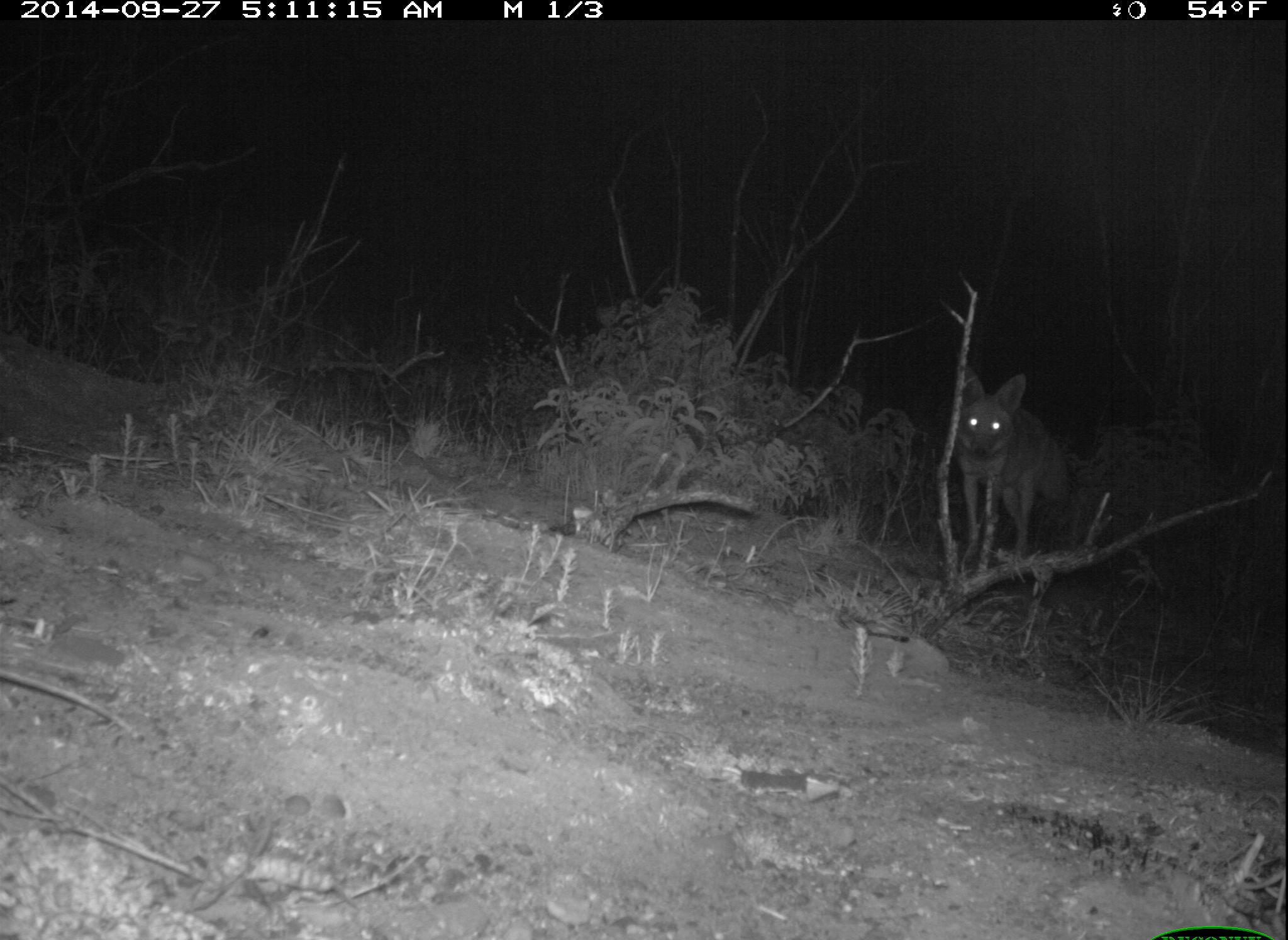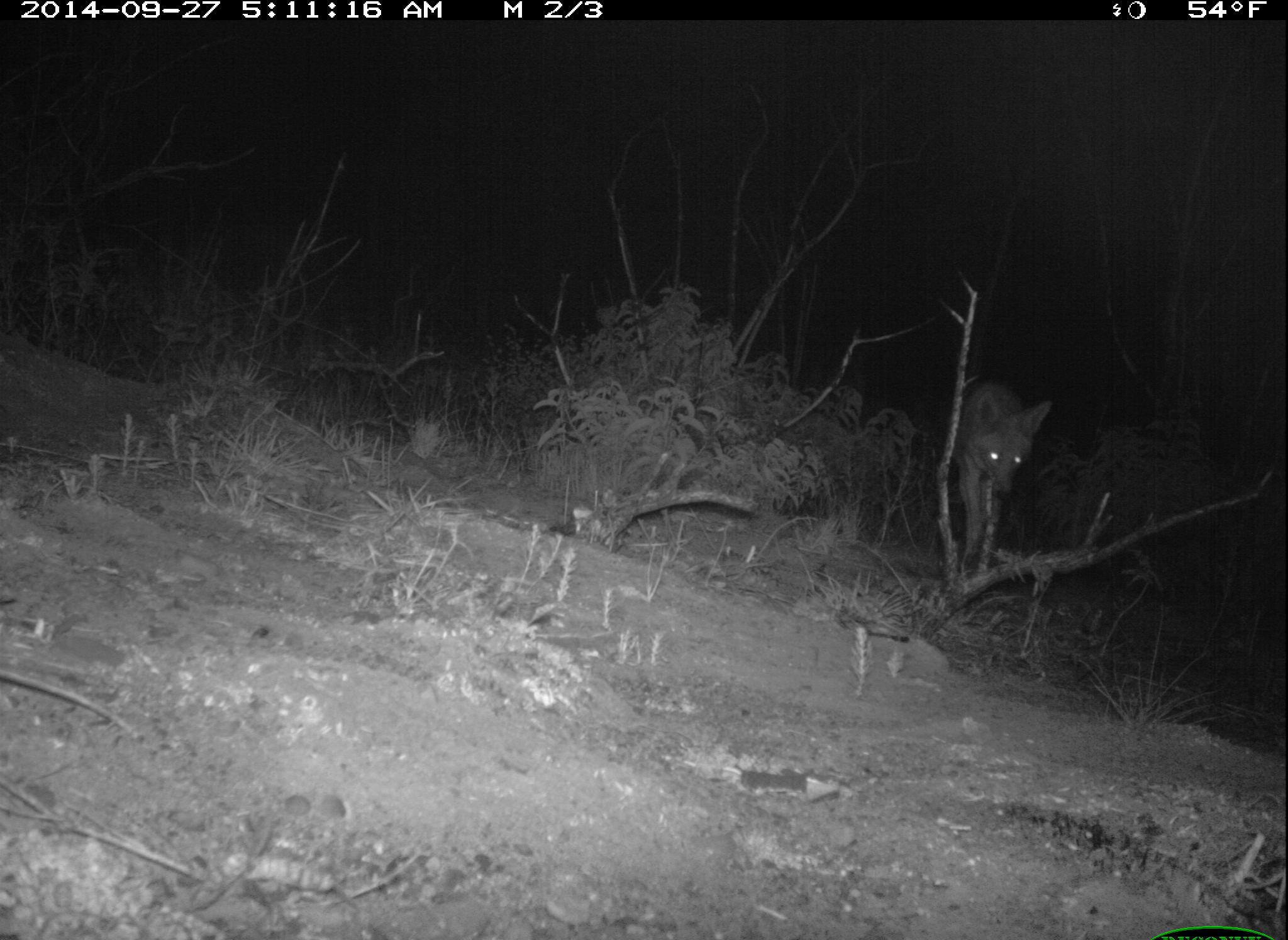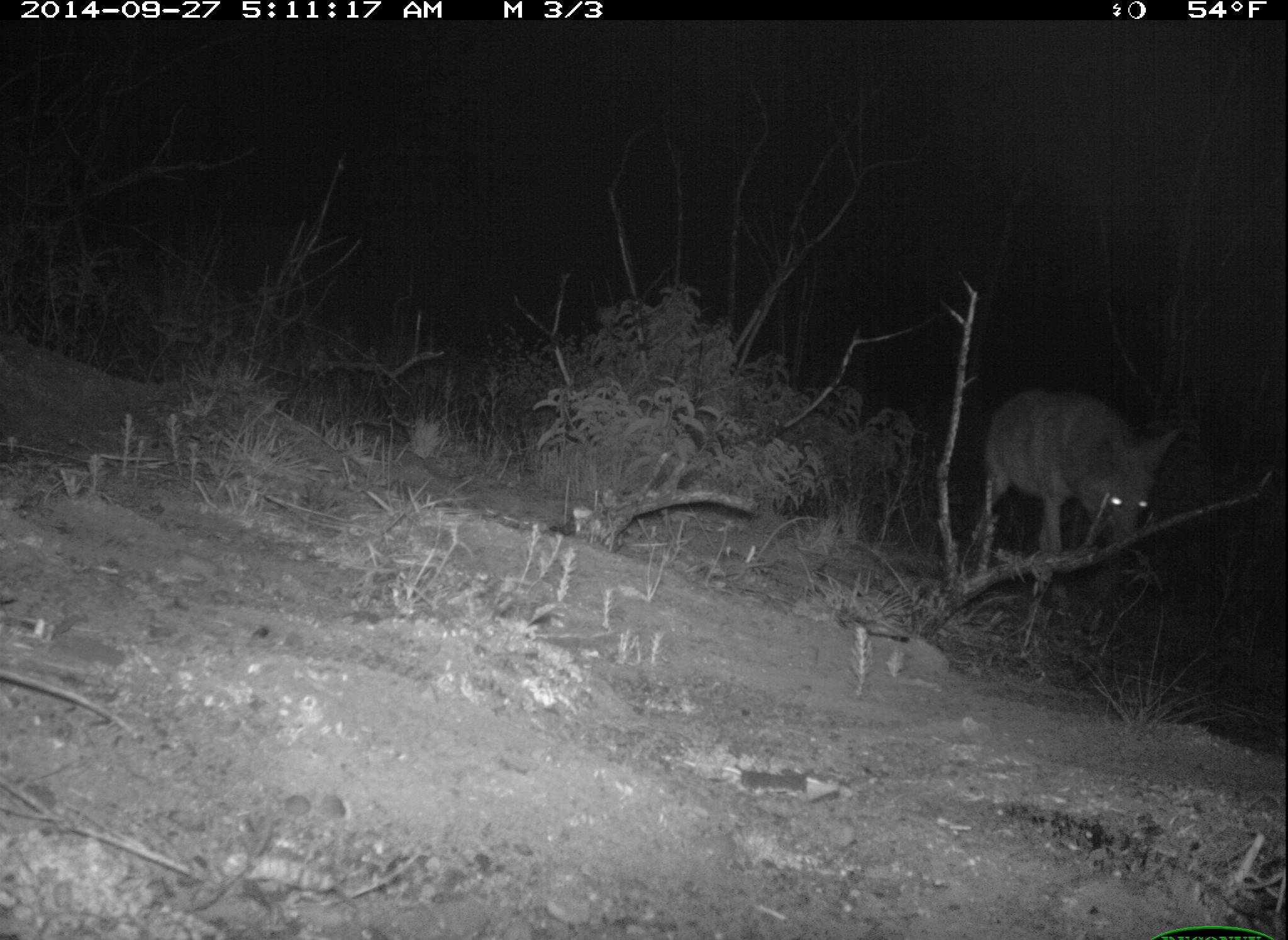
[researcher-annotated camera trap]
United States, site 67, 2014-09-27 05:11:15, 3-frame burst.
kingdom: Animalia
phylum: Chordata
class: Mammalia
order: Carnivora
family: Canidae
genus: Canis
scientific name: Canis latrans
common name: coyote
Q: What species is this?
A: Coyote (Canis latrans).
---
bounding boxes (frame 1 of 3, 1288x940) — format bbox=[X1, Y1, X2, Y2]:
coyote: bbox=[949, 362, 1073, 578]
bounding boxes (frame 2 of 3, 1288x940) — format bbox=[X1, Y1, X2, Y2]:
coyote: bbox=[947, 378, 1055, 583]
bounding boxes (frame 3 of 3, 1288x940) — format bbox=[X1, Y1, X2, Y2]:
coyote: bbox=[959, 383, 1178, 604]